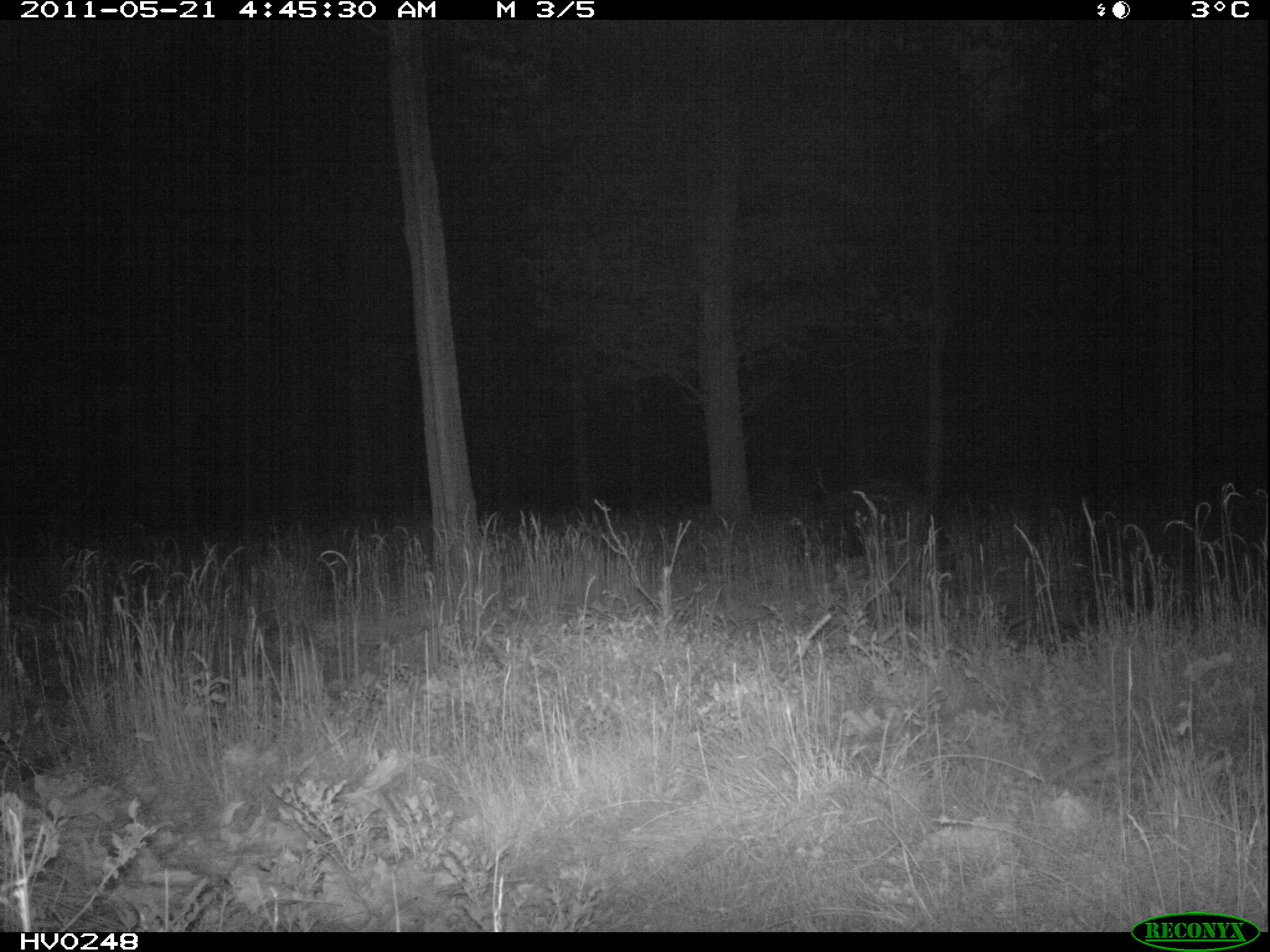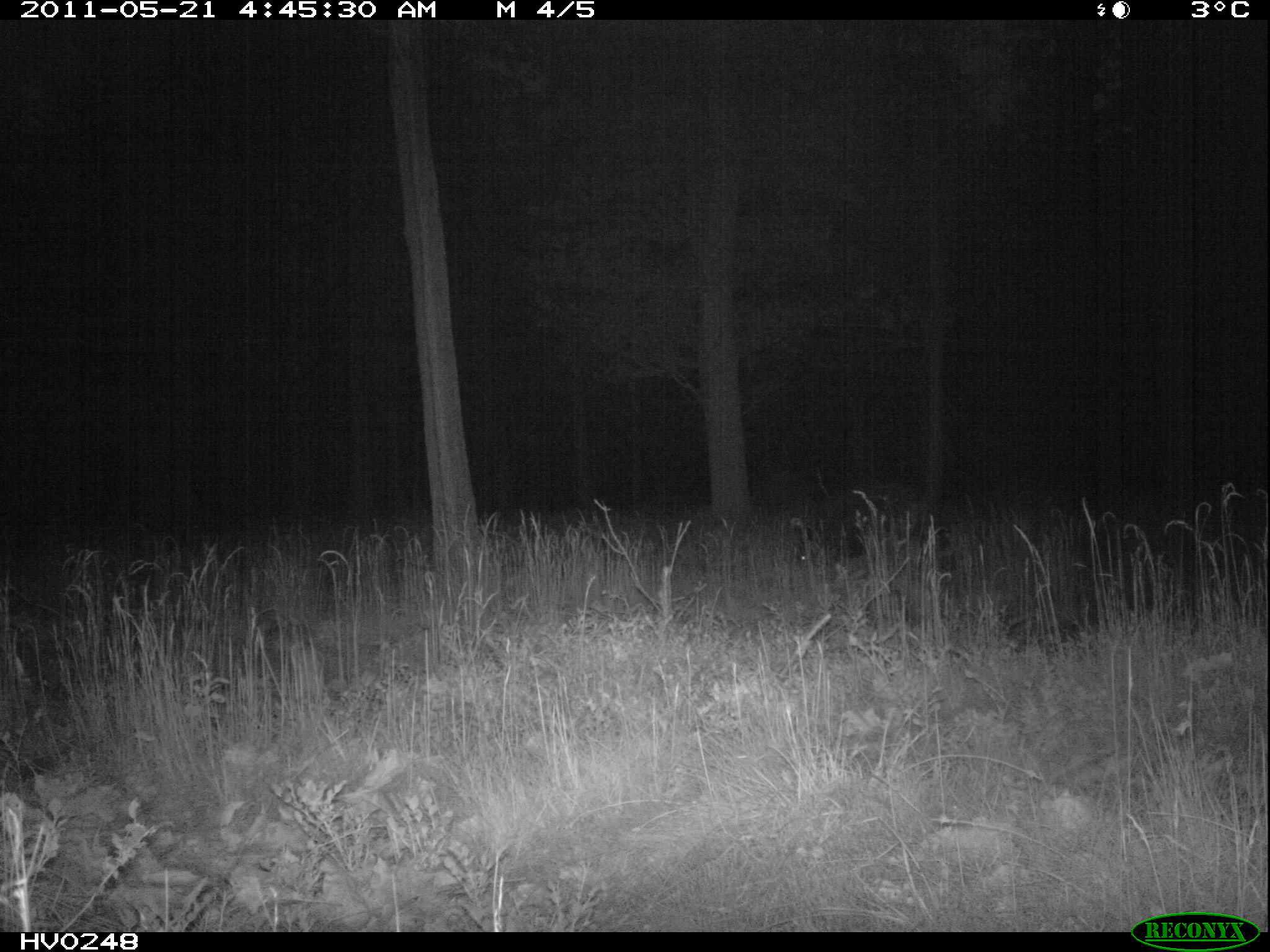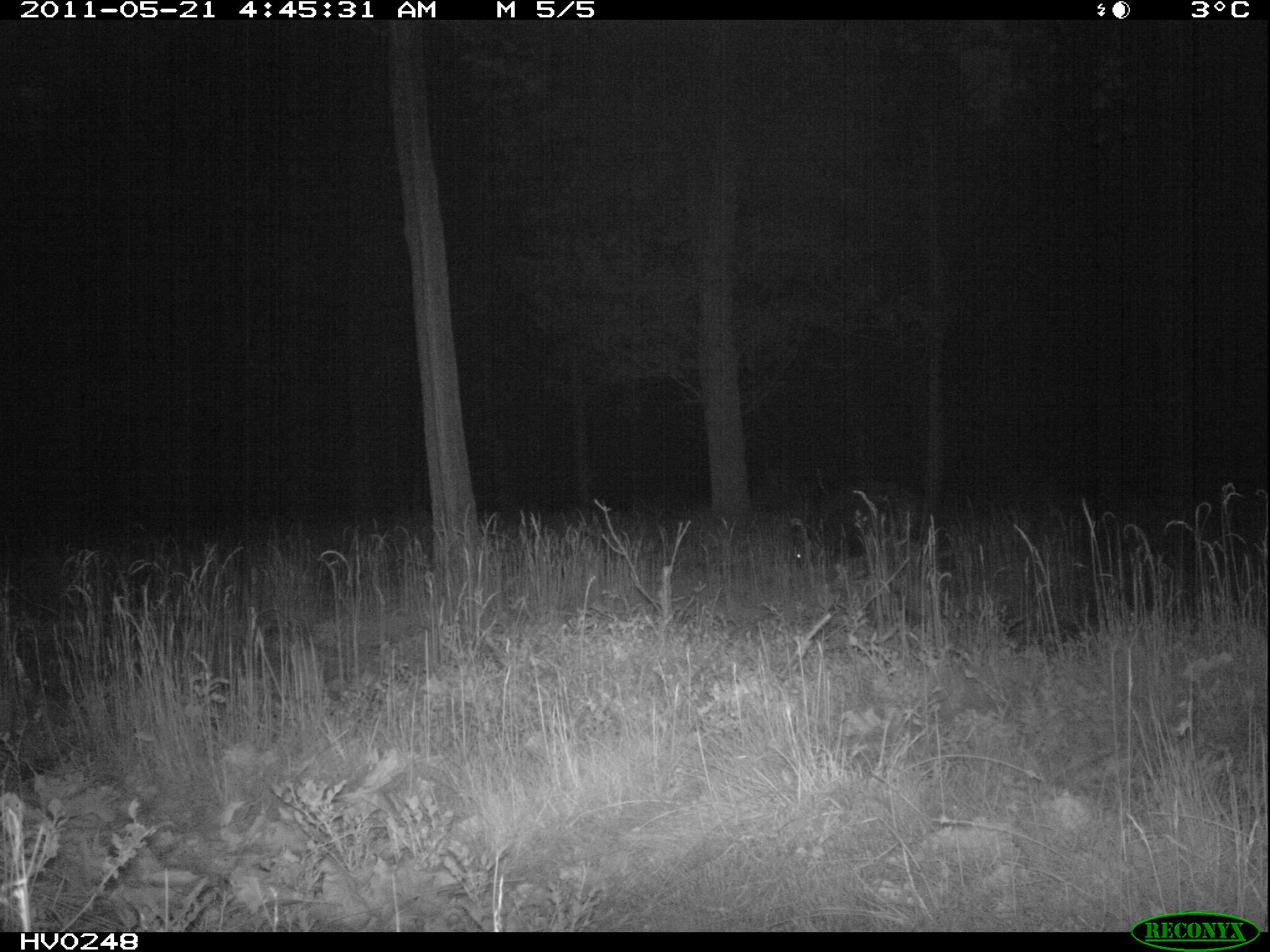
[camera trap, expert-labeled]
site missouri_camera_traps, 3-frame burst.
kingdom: Animalia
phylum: Chordata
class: Mammalia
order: Artiodactyla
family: Suidae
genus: Sus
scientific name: Sus scrofa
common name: wild boar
Wild boar (Sus scrofa). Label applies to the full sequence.